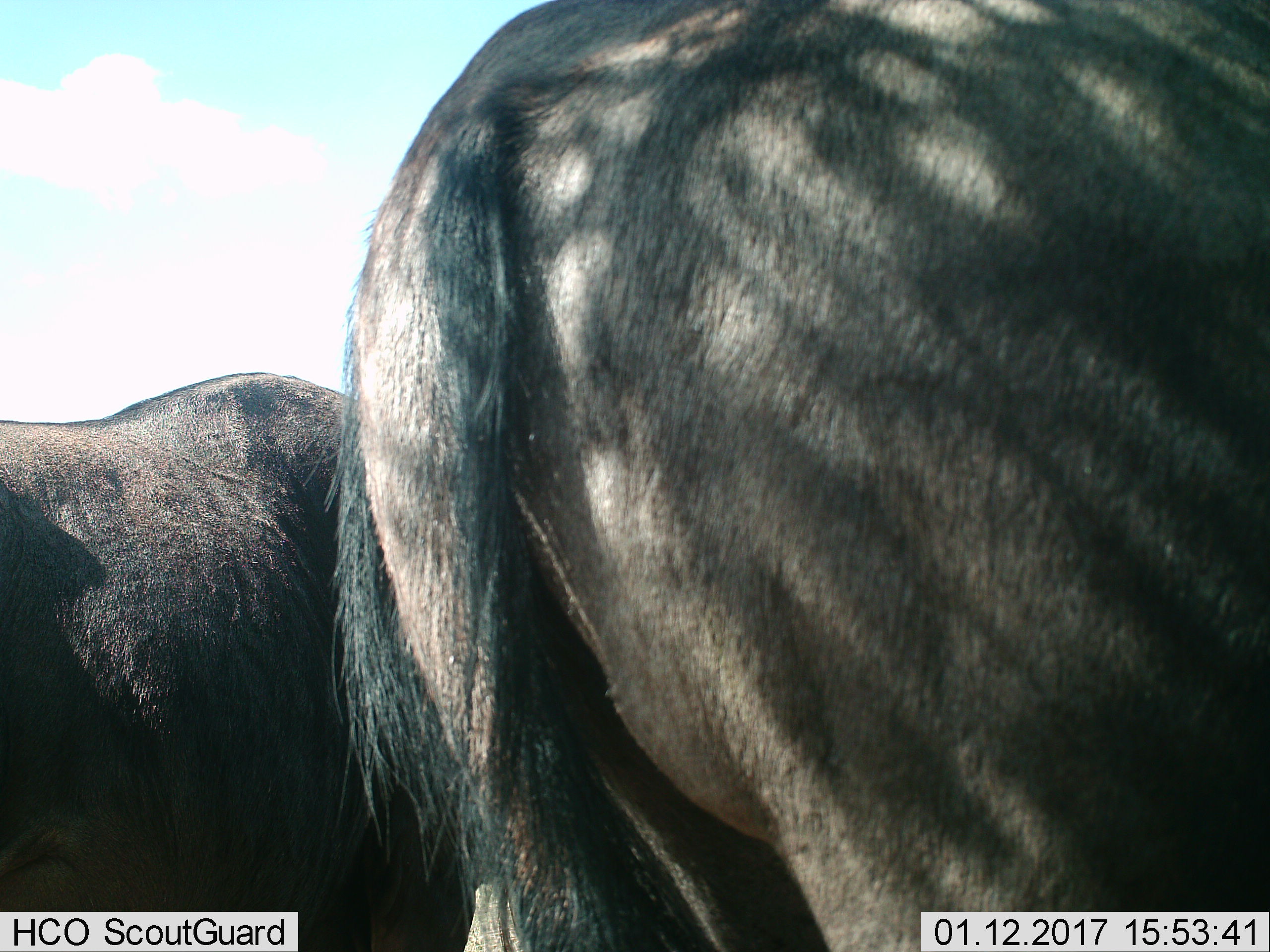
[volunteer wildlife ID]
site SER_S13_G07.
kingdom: Animalia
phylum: Chordata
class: Mammalia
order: Artiodactyla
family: Bovidae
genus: Connochaetes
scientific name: Connochaetes taurinus taurinus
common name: blue wildebeest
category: wildebeestblue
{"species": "wildebeestblue (blue wildebeest) (Connochaetes taurinus taurinus)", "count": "2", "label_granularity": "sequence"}